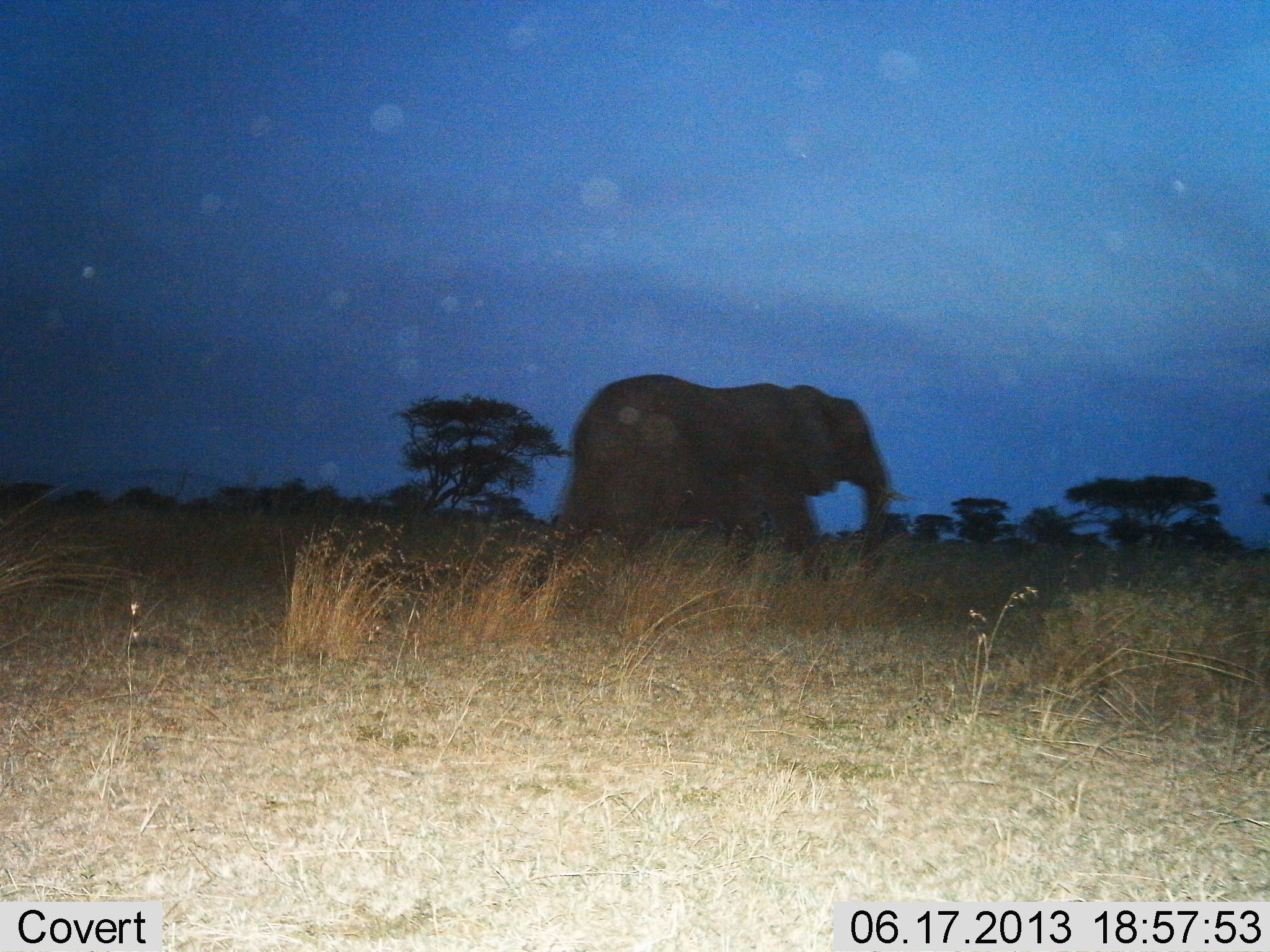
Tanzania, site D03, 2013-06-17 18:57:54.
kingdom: Animalia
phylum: Chordata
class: Mammalia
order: Proboscidea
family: Elephantidae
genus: Loxodonta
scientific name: Loxodonta africana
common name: african bush elephant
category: elephant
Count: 1.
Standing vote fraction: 20%.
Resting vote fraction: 0%.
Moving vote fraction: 80%.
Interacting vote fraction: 0%.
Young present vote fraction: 0%.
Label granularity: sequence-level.